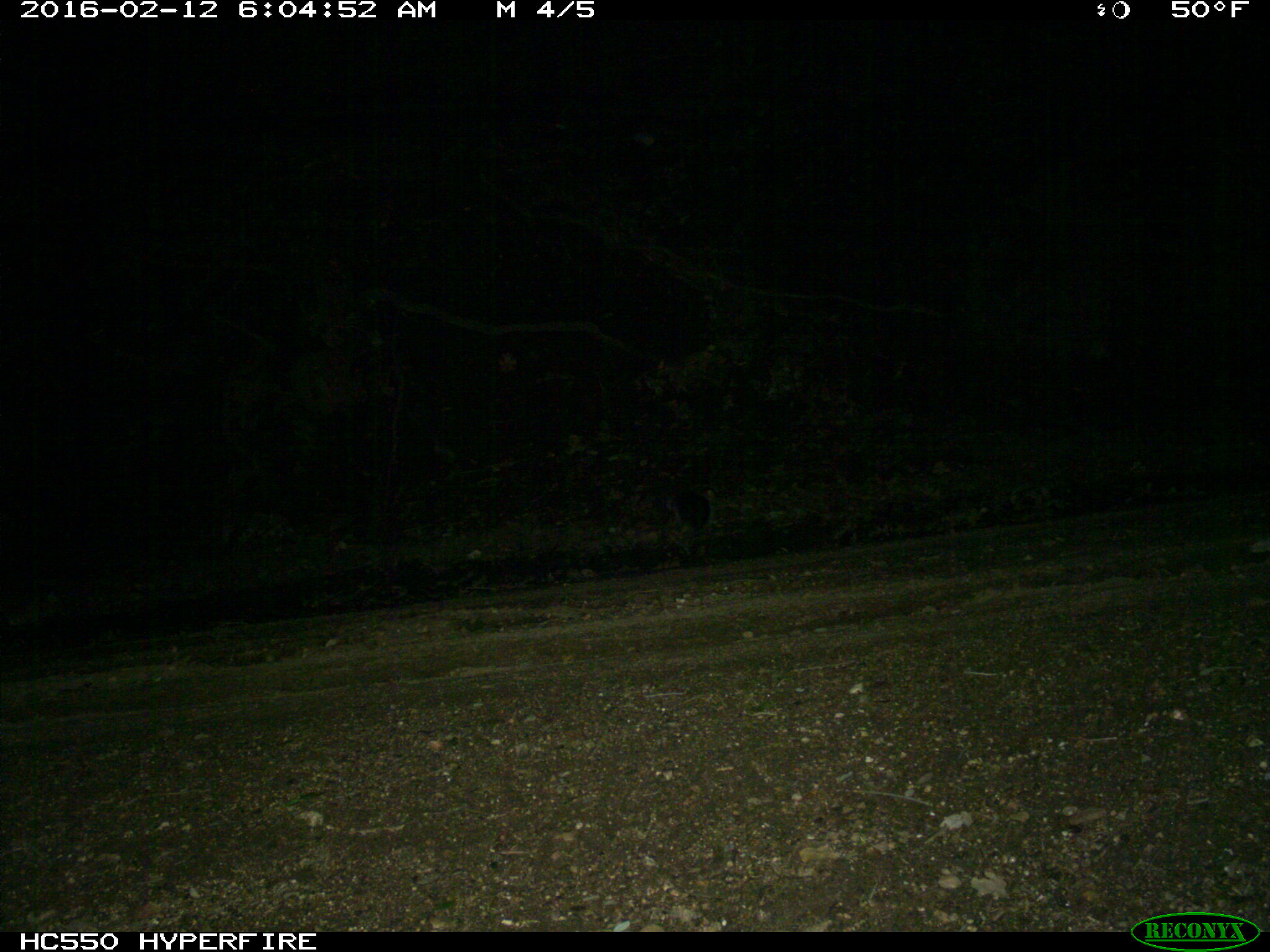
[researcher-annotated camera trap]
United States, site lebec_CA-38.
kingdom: Animalia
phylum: Chordata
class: Mammalia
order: Rodentia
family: Sciuridae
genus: Sciurus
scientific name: Sciurus carolinensis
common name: eastern gray squirrel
Sciurus carolinensis (eastern gray squirrel).